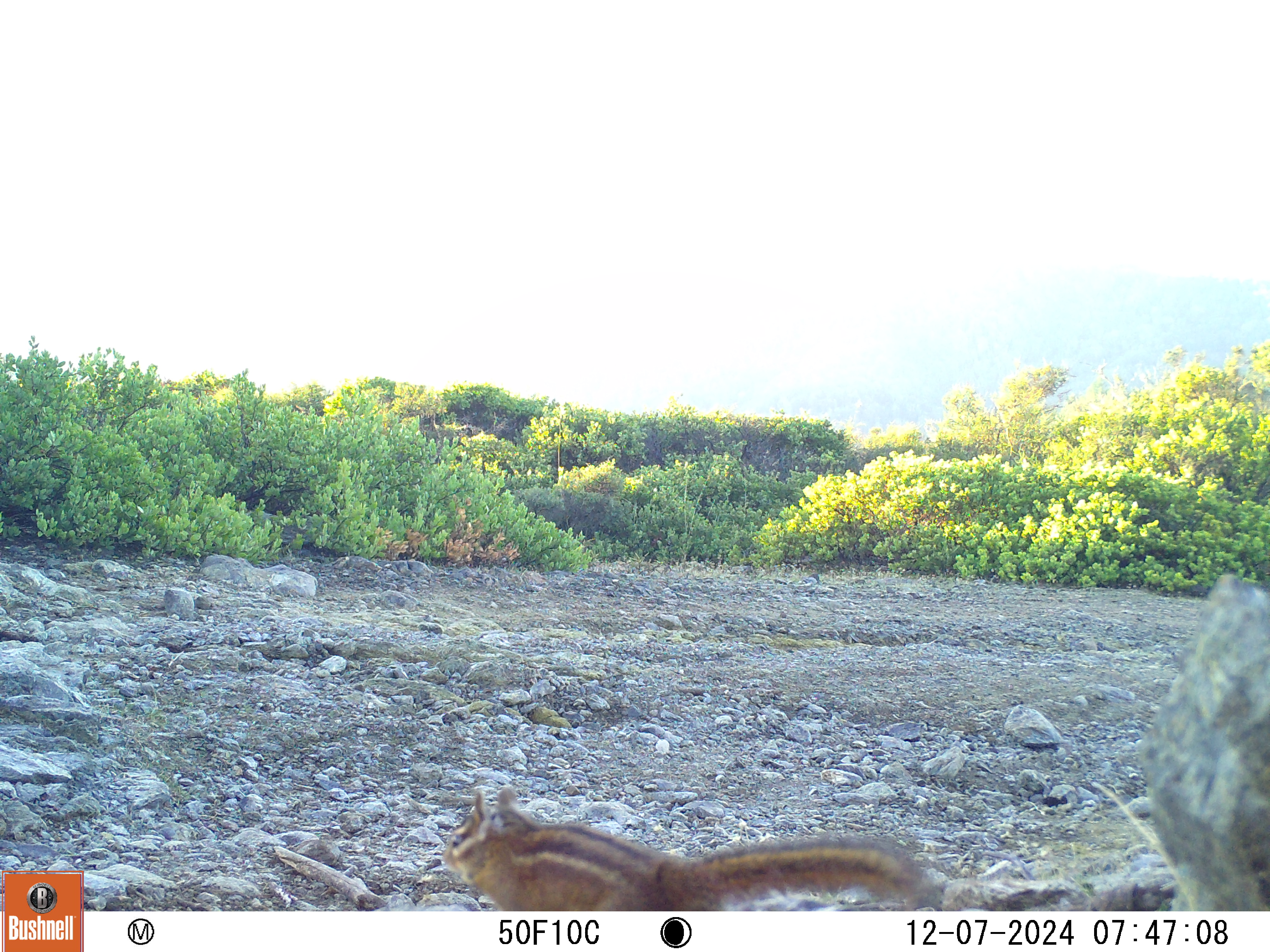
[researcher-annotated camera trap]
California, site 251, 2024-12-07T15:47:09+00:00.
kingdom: Animalia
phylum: Chordata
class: Mammalia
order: Rodentia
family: Sciuridae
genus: Neotamias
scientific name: Neotamias merriami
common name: merriam's chipmunk